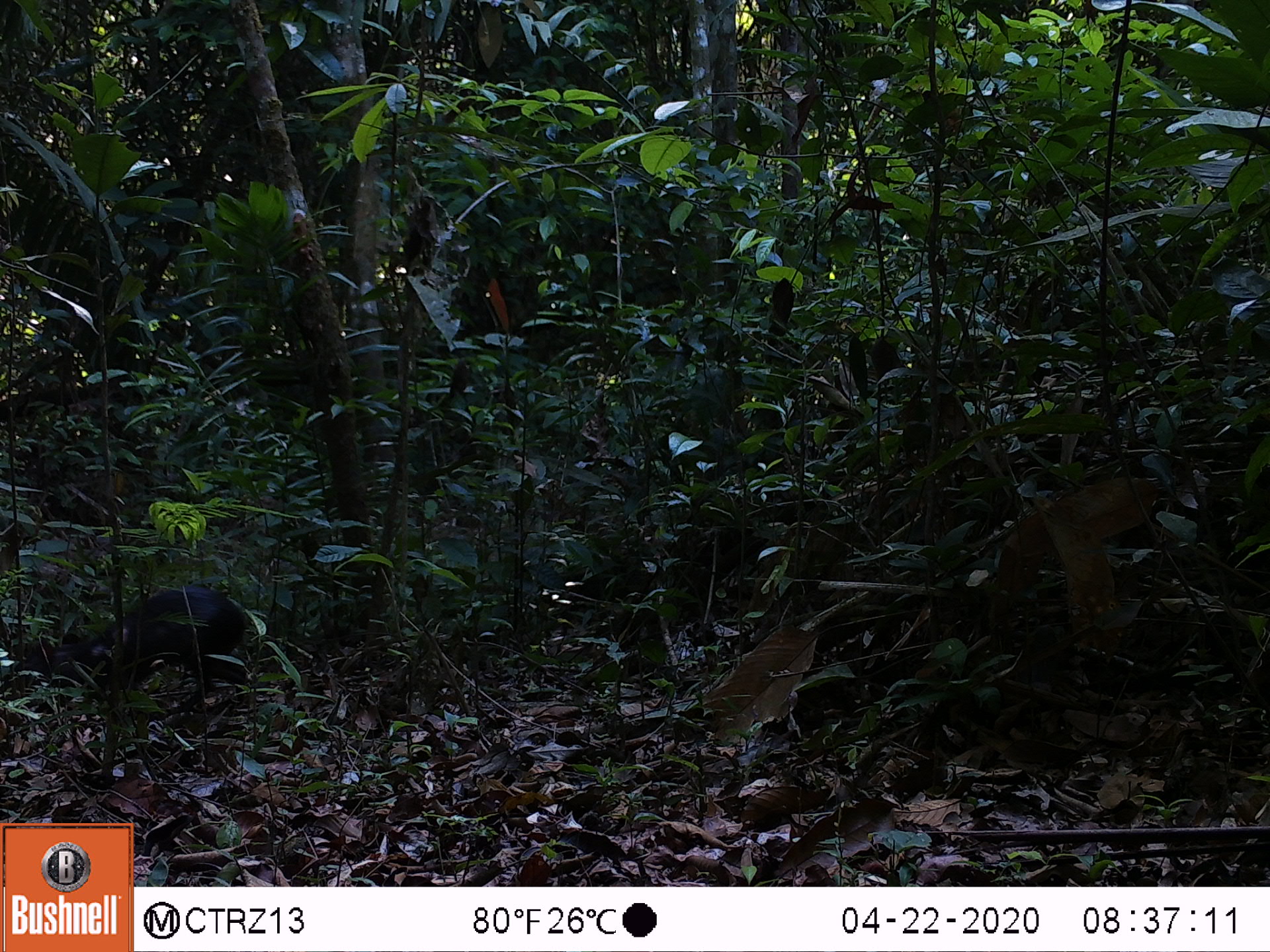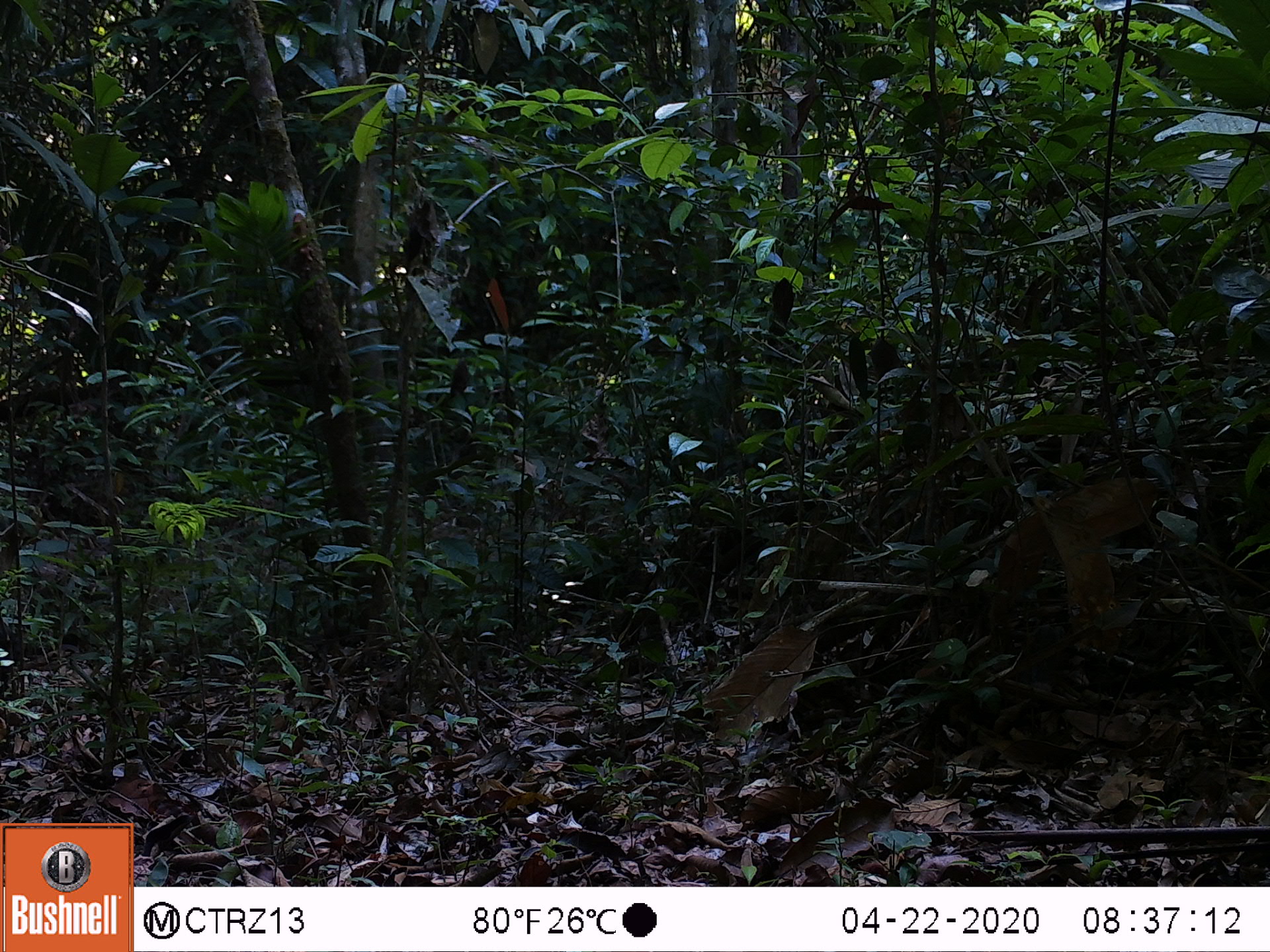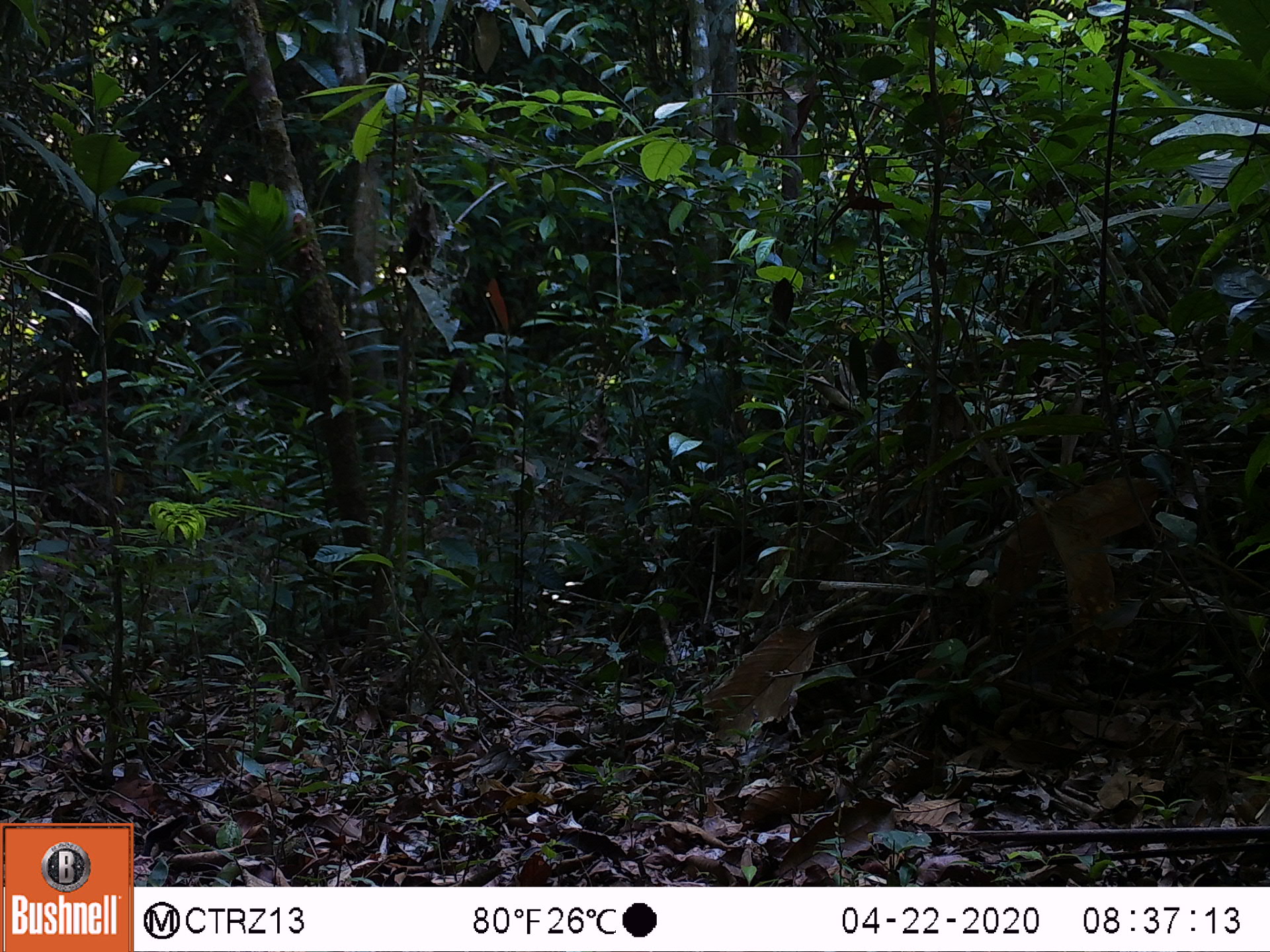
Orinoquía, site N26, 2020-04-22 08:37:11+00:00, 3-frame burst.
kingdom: Animalia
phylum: Chordata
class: Mammalia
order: Rodentia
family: Dasyproctidae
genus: Dasyprocta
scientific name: Dasyprocta fuliginosa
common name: black agouti